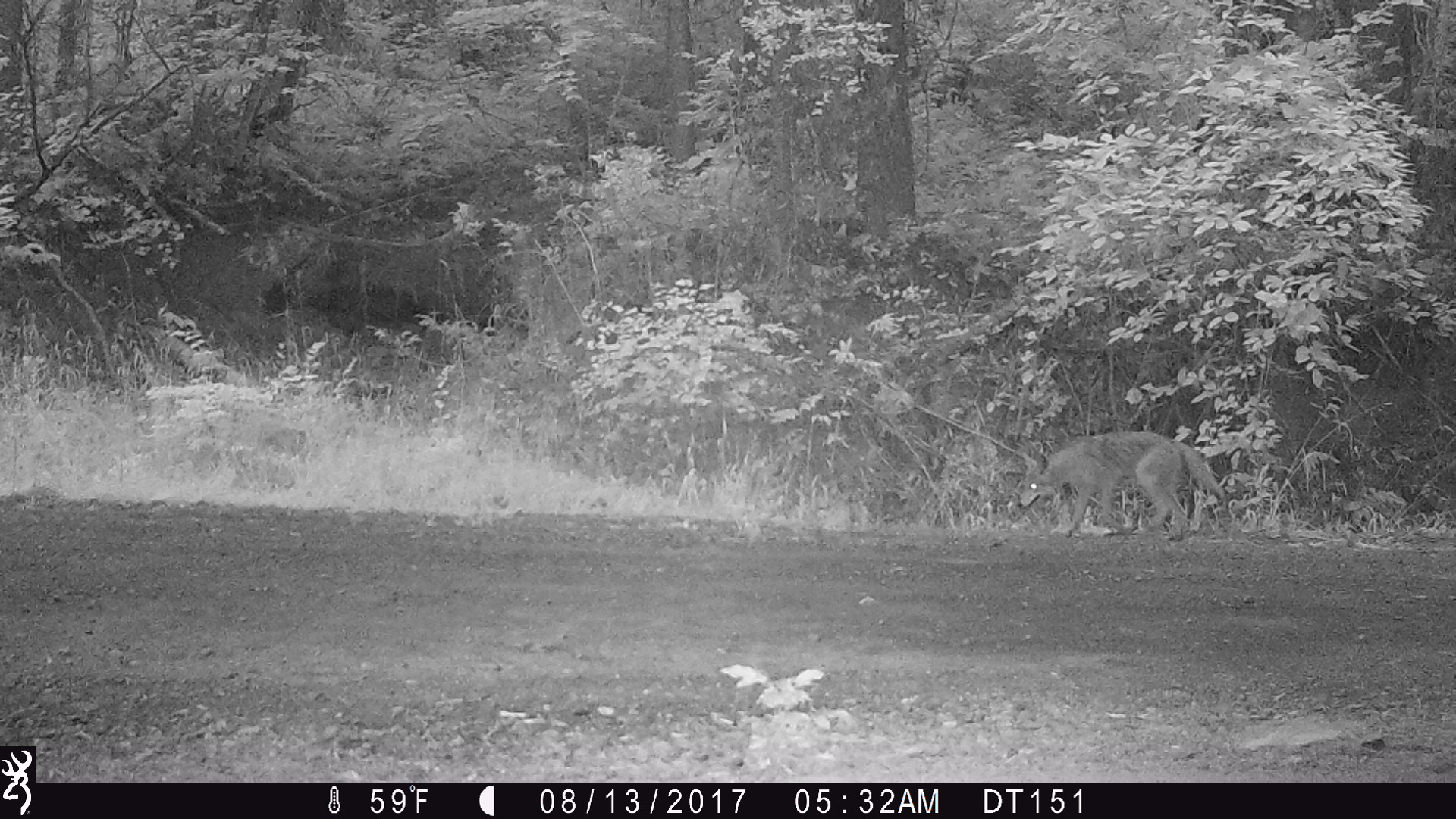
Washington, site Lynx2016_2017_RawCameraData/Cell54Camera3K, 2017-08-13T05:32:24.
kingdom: Animalia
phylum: Chordata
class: Mammalia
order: Carnivora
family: Canidae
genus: Canis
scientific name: Canis latrans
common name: coyote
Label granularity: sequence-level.